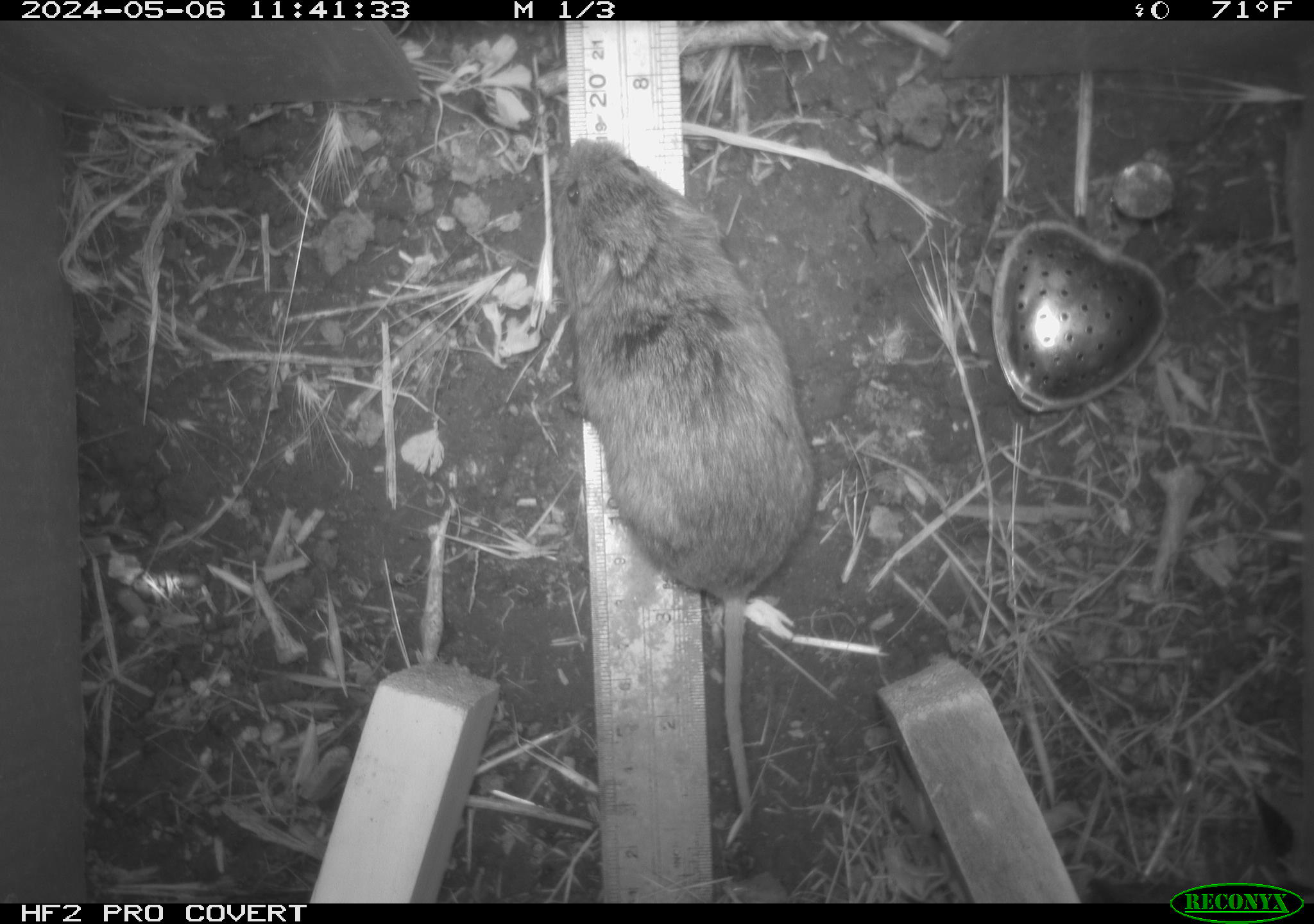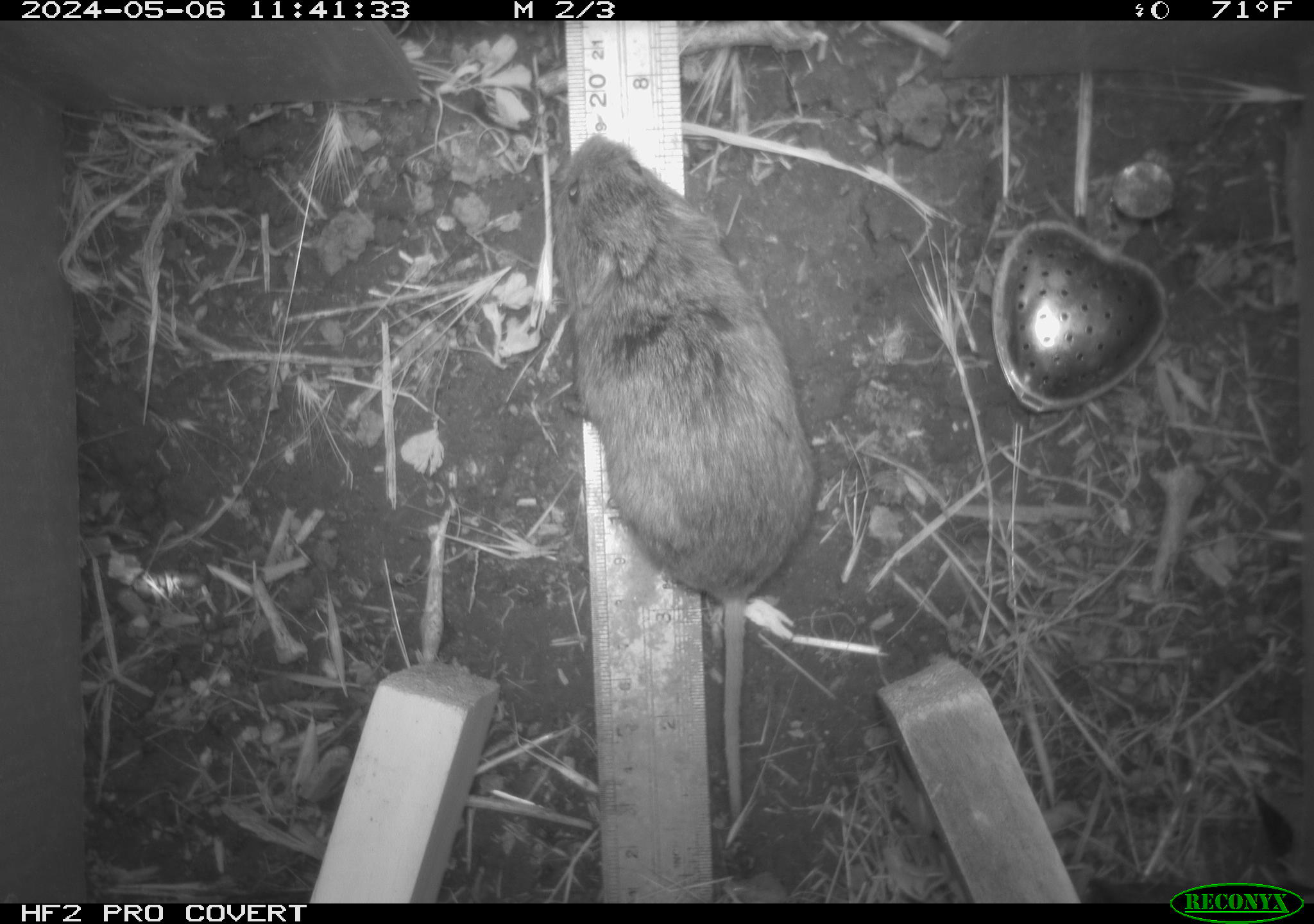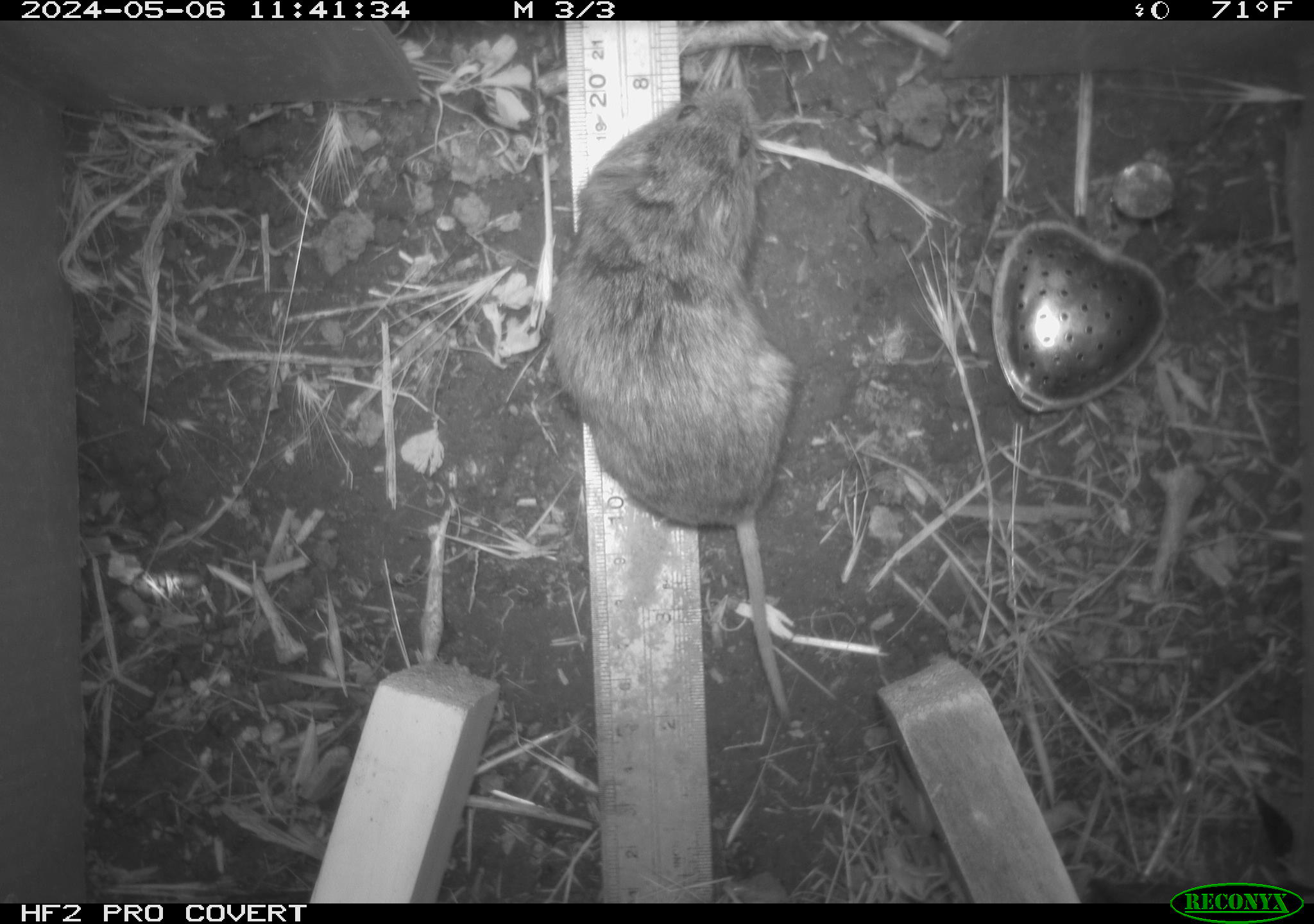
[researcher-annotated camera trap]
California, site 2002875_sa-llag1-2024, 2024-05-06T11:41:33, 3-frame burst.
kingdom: Animalia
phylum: Chordata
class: Mammalia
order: Rodentia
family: Cricetidae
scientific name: Arvicolinae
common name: voles, lemmings, and muskrats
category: arvicolinae subfamily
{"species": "arvicolinae subfamily (voles, lemmings, and muskrats) (Arvicolinae)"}